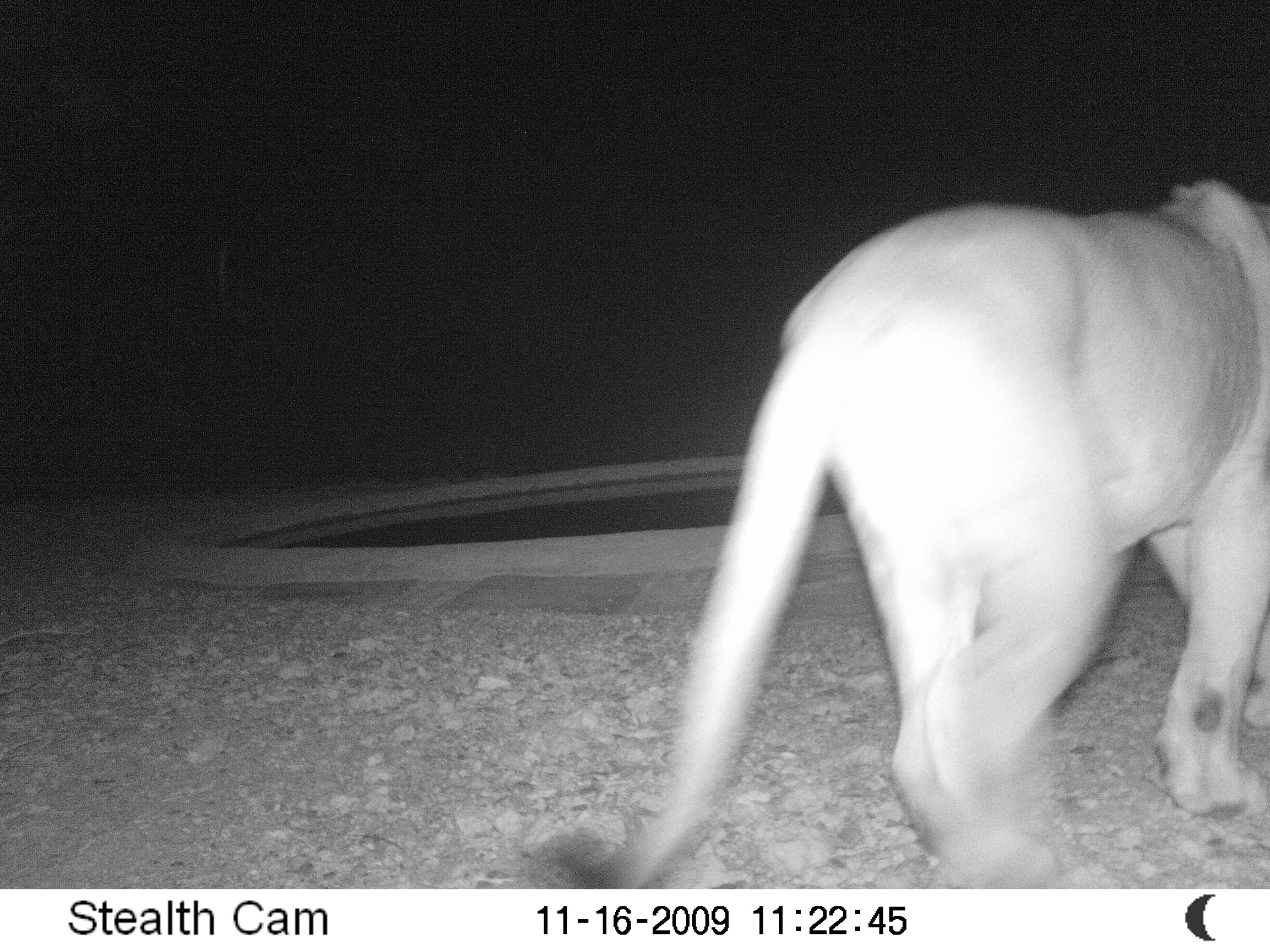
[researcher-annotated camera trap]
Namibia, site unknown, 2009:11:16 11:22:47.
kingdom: Animalia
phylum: Chordata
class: Mammalia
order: Carnivora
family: Felidae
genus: Panthera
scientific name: Panthera leo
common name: lion